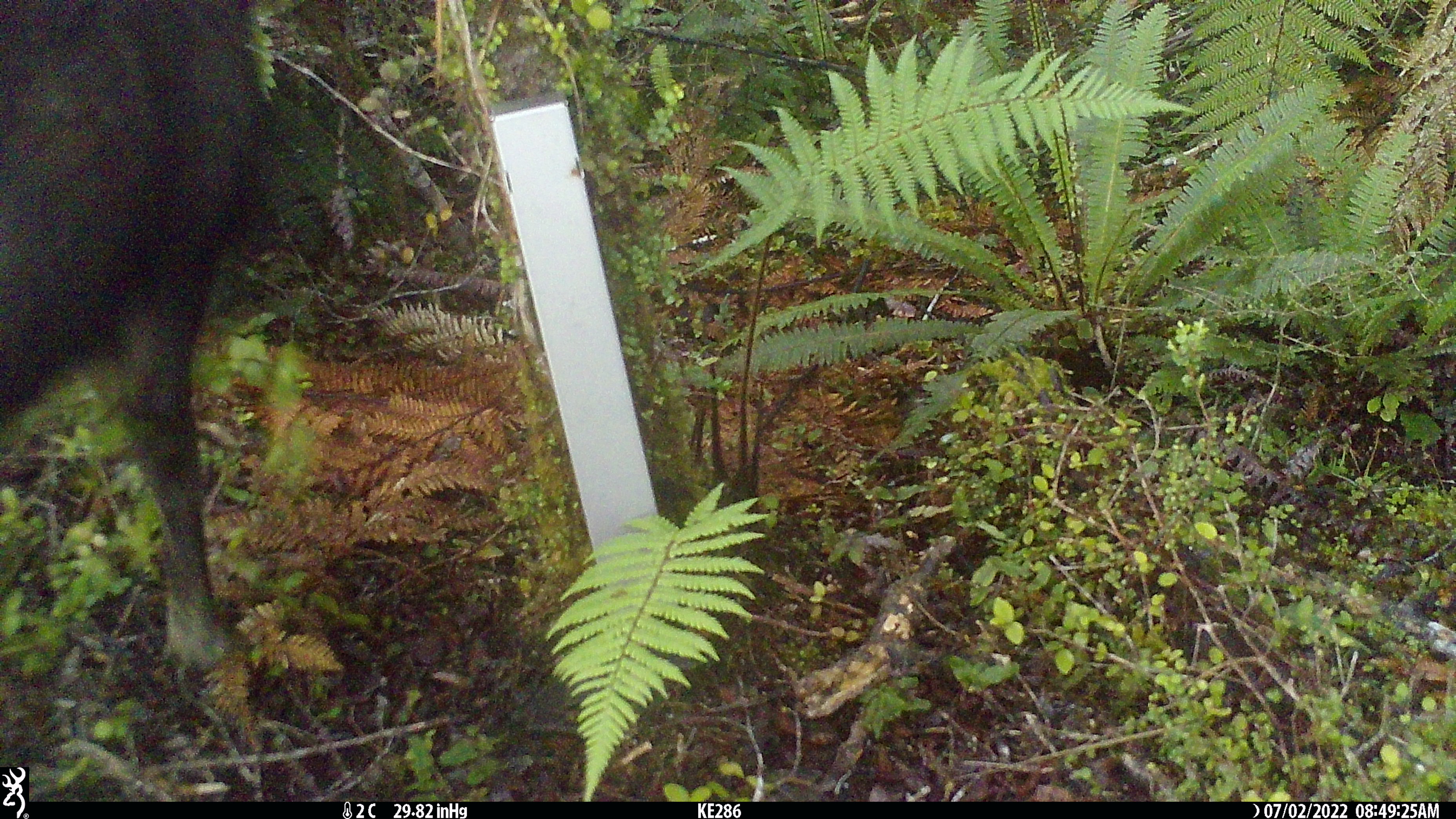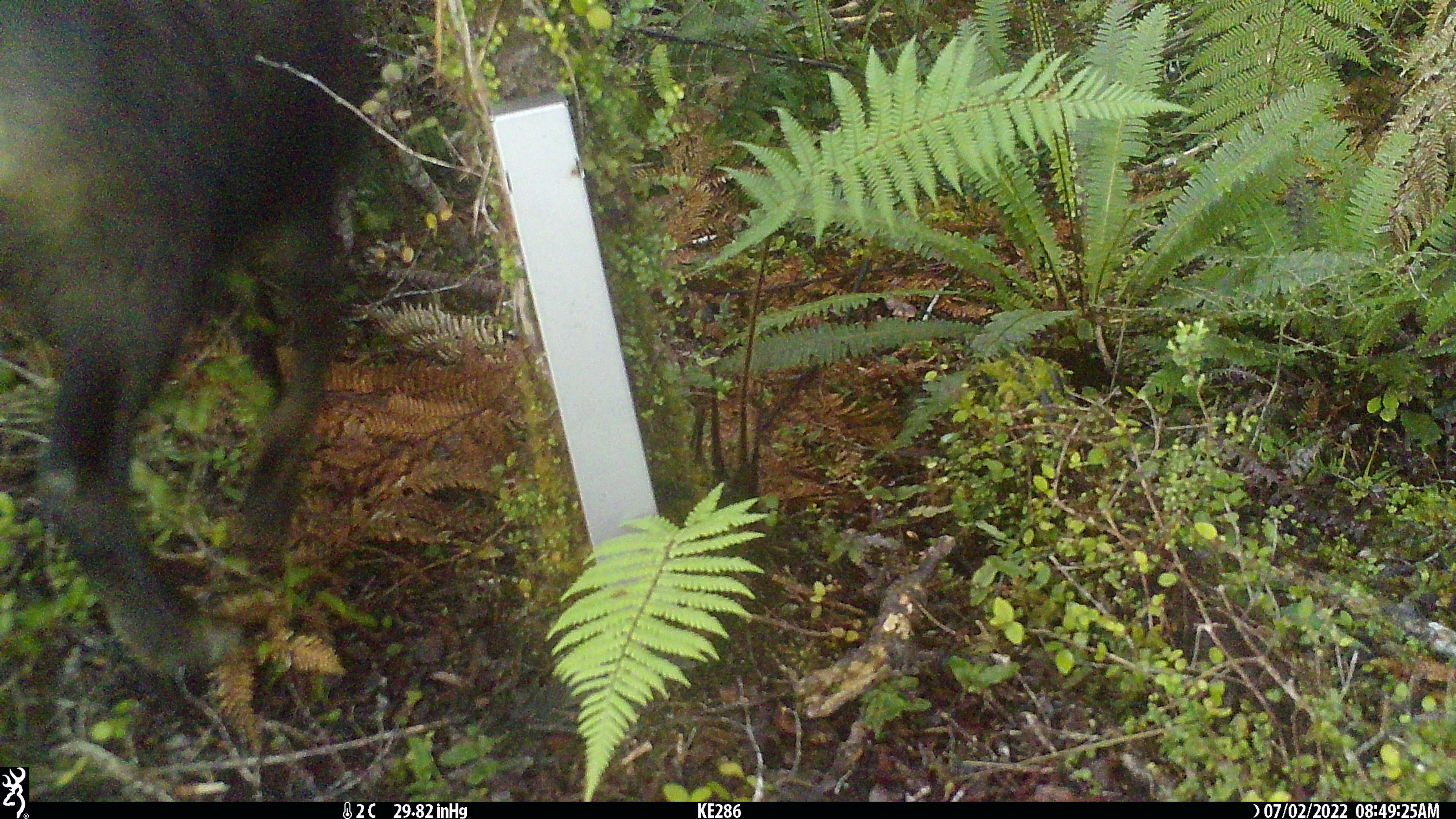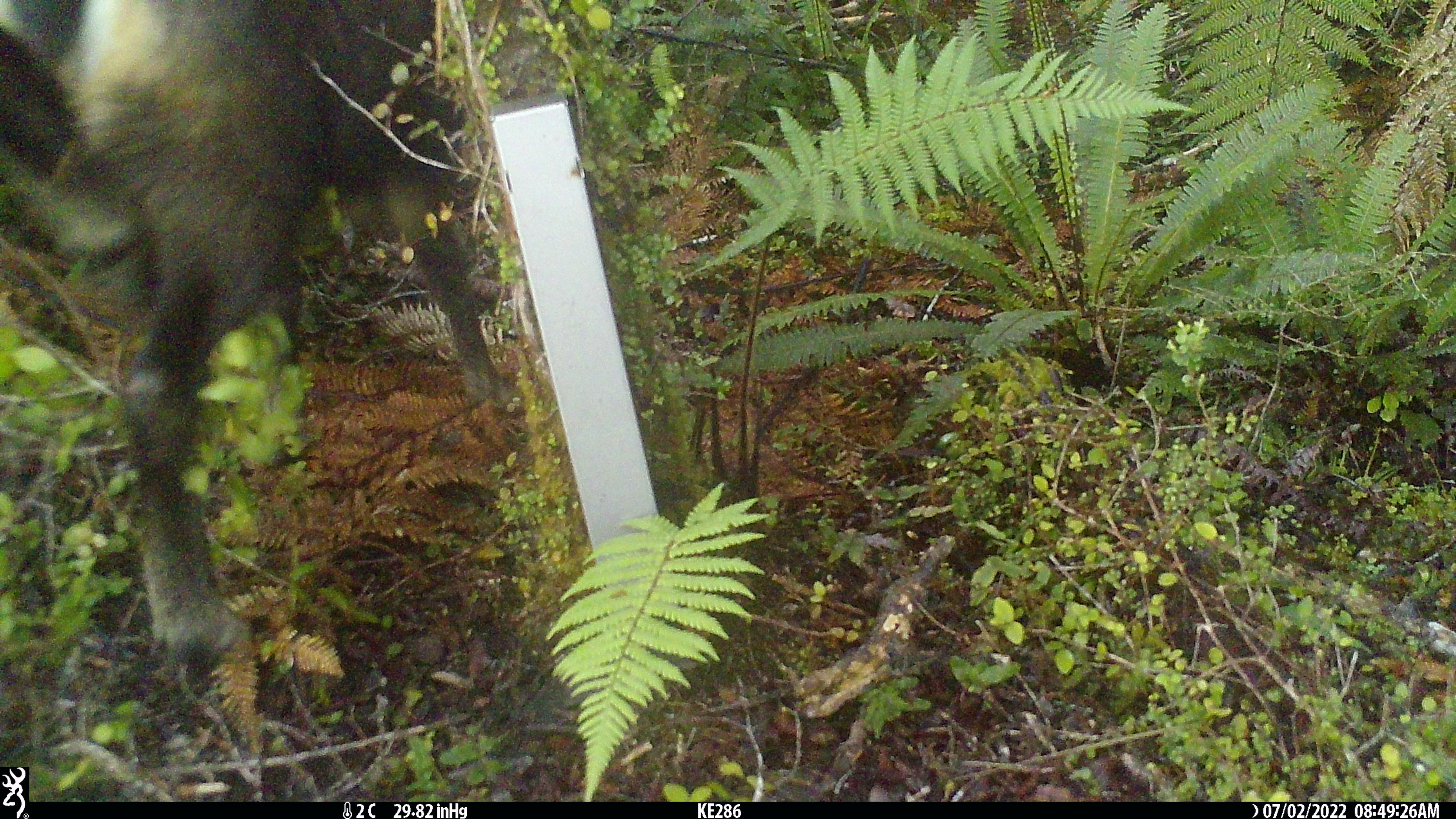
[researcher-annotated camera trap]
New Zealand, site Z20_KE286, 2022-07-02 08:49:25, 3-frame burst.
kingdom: Animalia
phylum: Chordata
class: Mammalia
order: Artiodactyla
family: Bovidae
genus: Rupicapra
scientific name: Rupicapra rupicapra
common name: alpine chamois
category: chamois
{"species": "chamois (alpine chamois) (Rupicapra rupicapra)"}